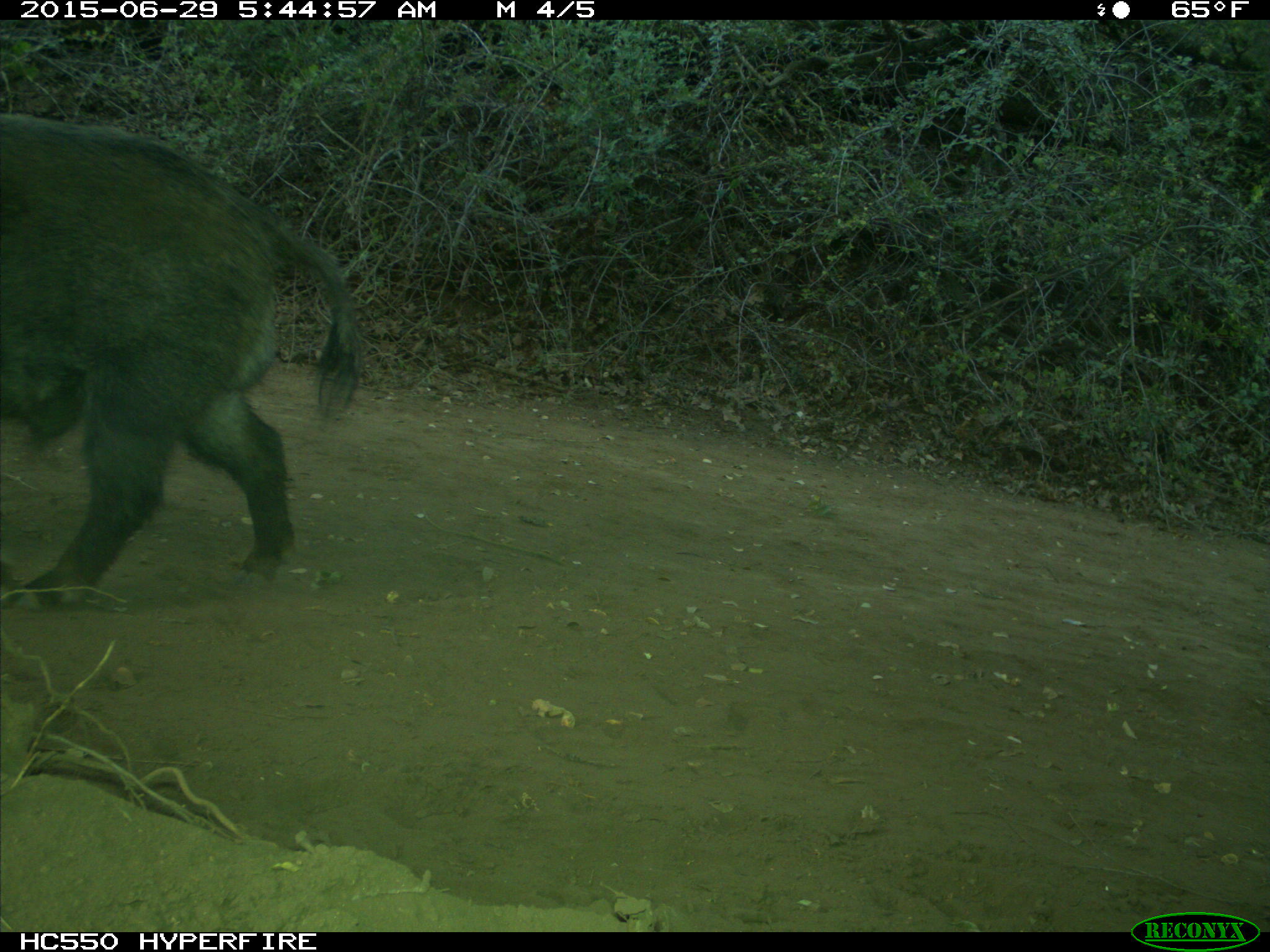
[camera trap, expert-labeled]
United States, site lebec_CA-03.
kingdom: Animalia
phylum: Chordata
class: Mammalia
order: Artiodactyla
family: Suidae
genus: Sus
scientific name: Sus scrofa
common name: wild boar